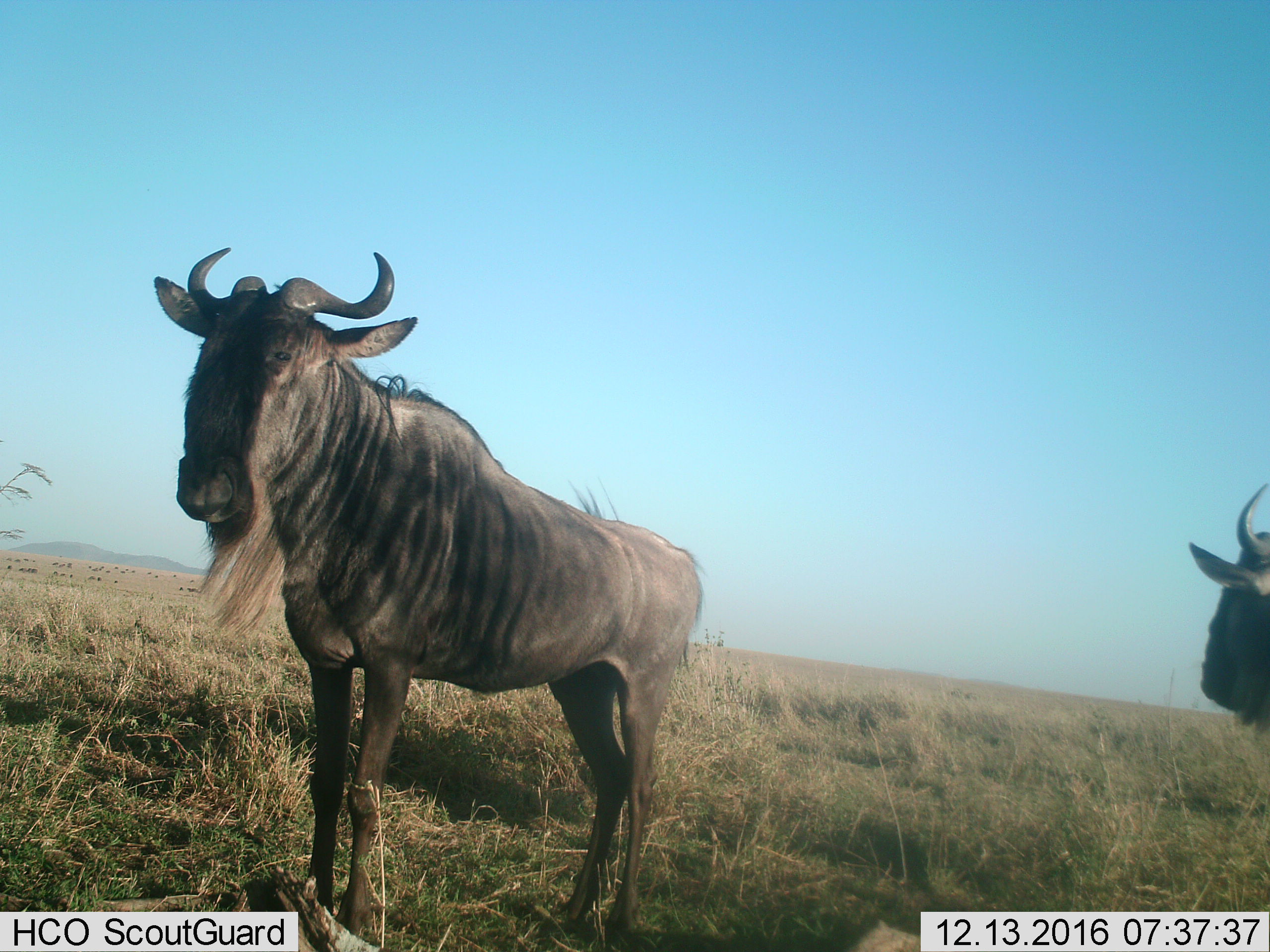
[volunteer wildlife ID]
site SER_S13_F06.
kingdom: Animalia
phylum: Chordata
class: Mammalia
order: Artiodactyla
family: Bovidae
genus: Connochaetes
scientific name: Connochaetes taurinus taurinus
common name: blue wildebeest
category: wildebeestblue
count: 2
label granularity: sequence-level